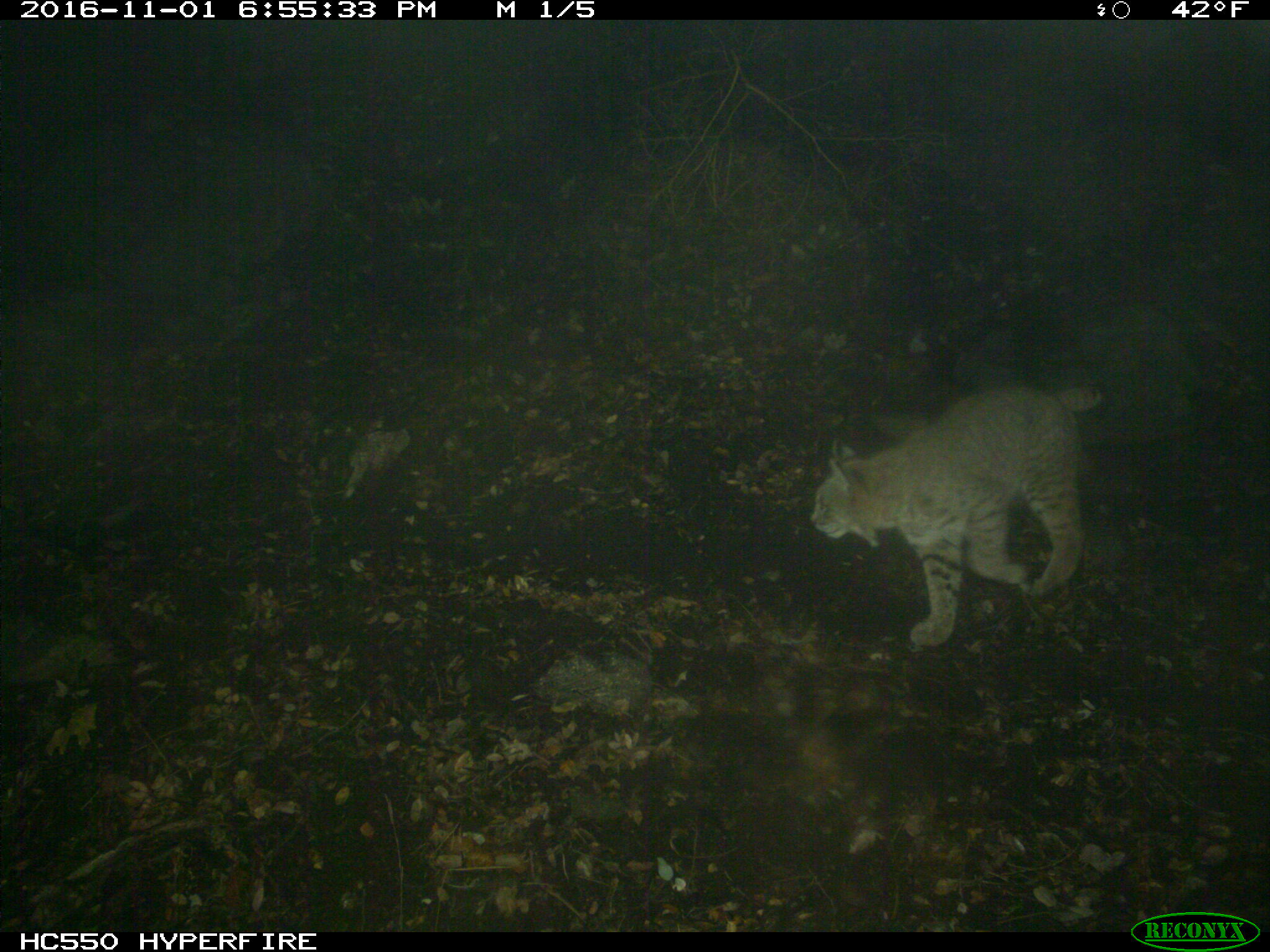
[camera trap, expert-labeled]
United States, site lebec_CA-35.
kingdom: Animalia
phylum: Chordata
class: Mammalia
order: Carnivora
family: Felidae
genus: Lynx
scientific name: Lynx rufus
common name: bobcat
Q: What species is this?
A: Lynx rufus (bobcat).